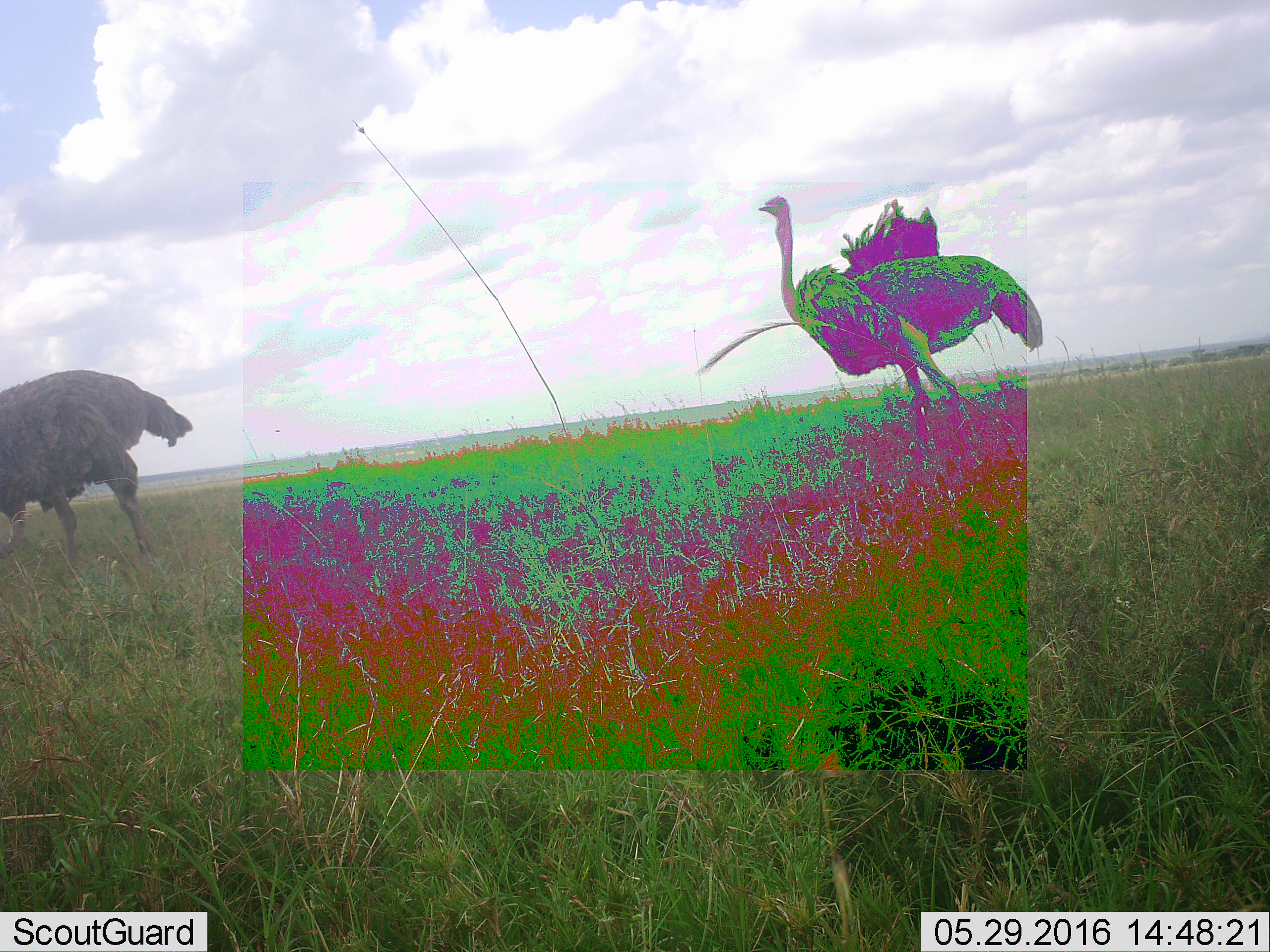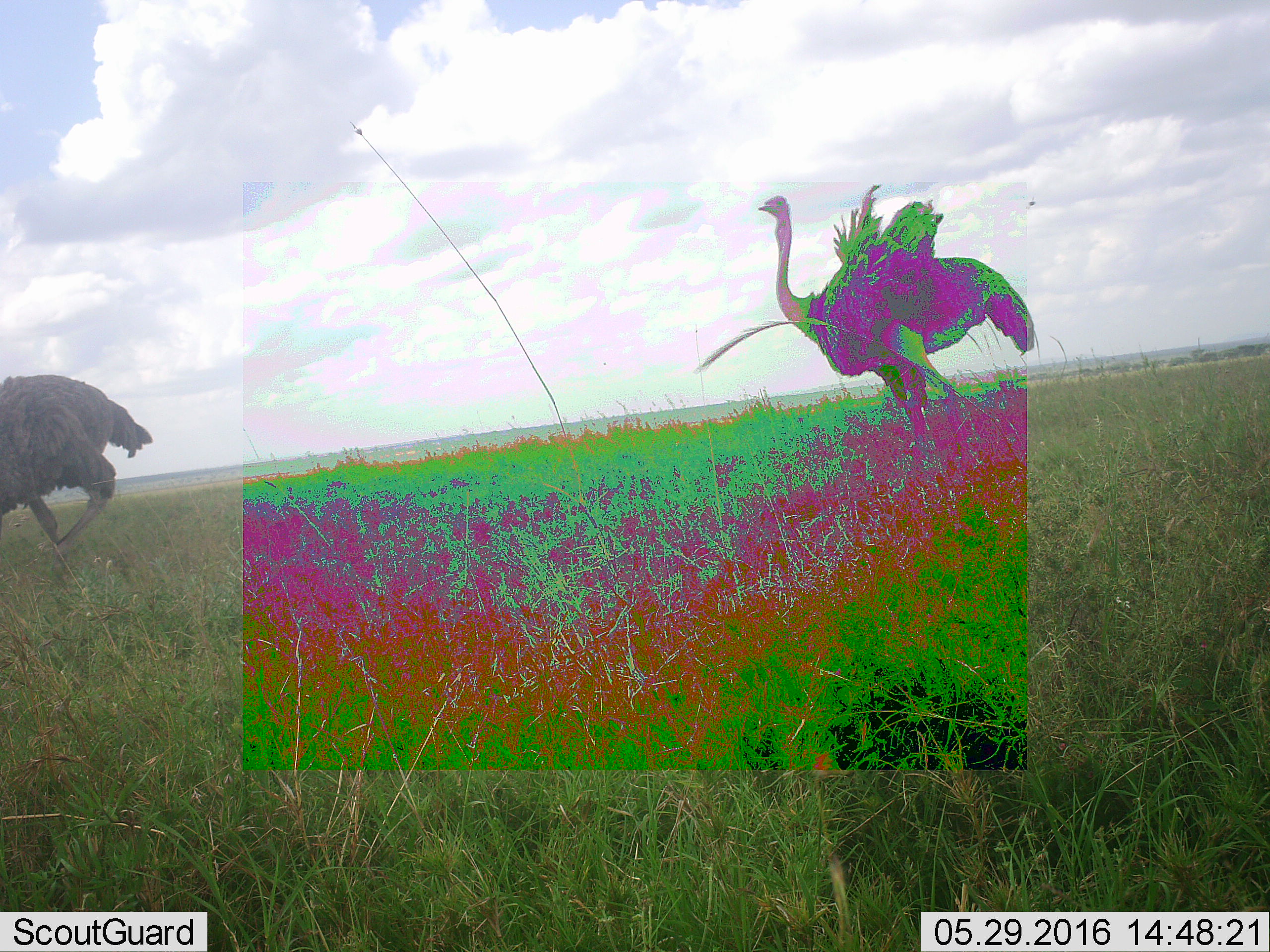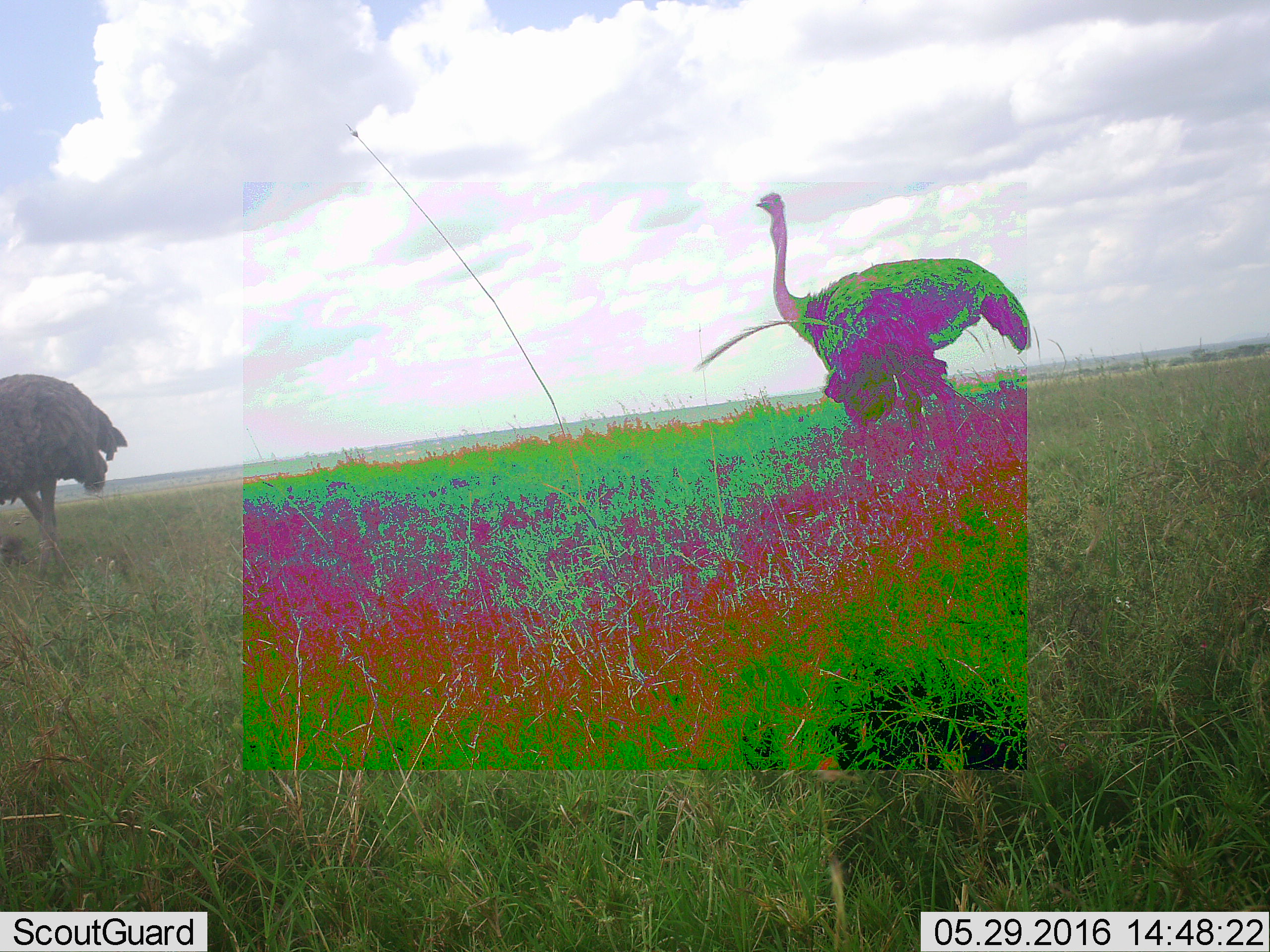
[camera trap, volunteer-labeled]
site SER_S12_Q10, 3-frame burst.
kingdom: Animalia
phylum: Chordata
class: Aves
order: Struthioniformes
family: Struthionidae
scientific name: Struthionidae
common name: ostrich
Ostrich (Struthionidae), count 2. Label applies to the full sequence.